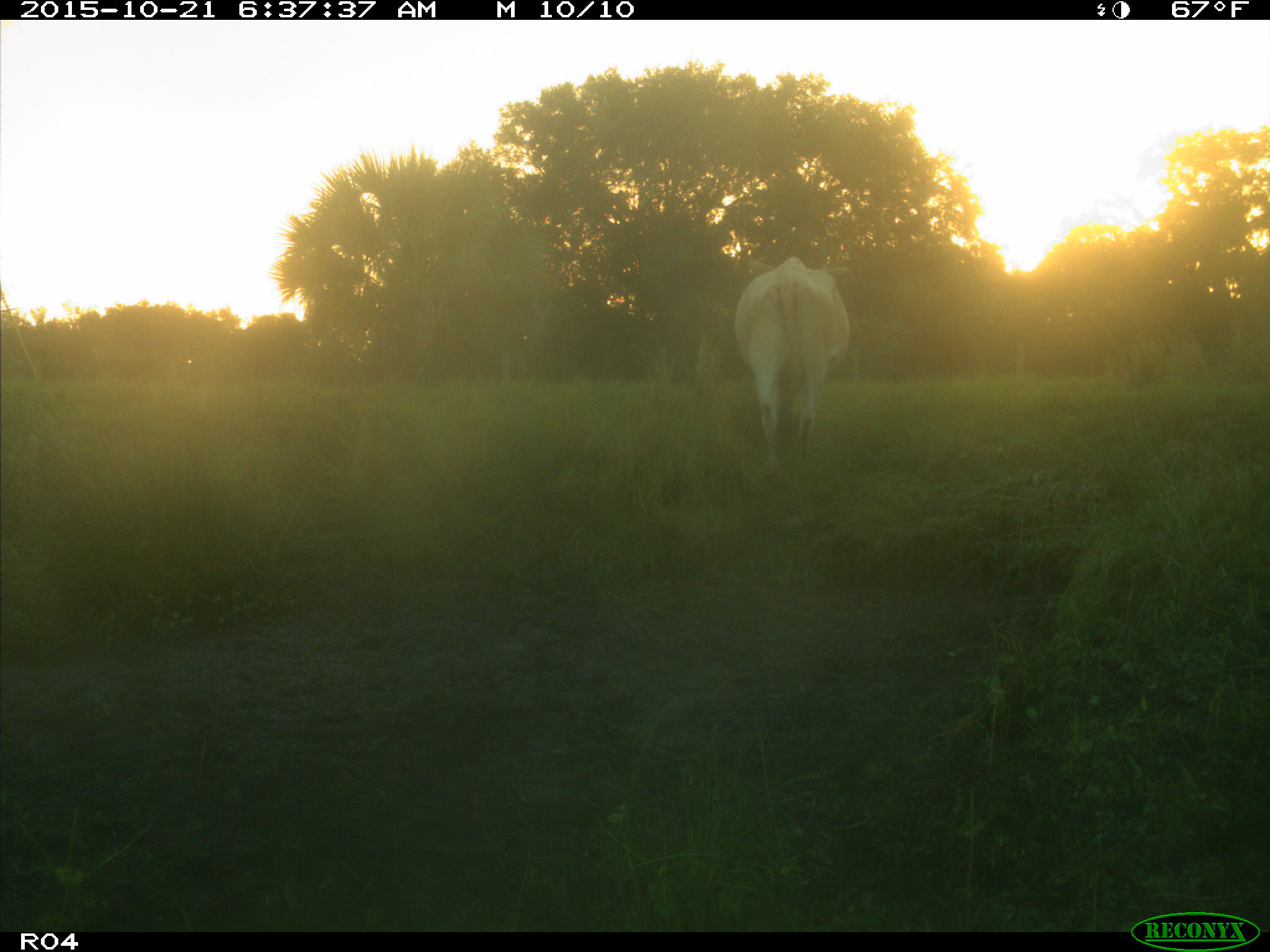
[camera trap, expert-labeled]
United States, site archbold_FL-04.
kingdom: Animalia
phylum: Chordata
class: Mammalia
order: Artiodactyla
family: Bovidae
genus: Bos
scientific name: Bos taurus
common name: domestic cow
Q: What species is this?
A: Bos taurus (domestic cow).